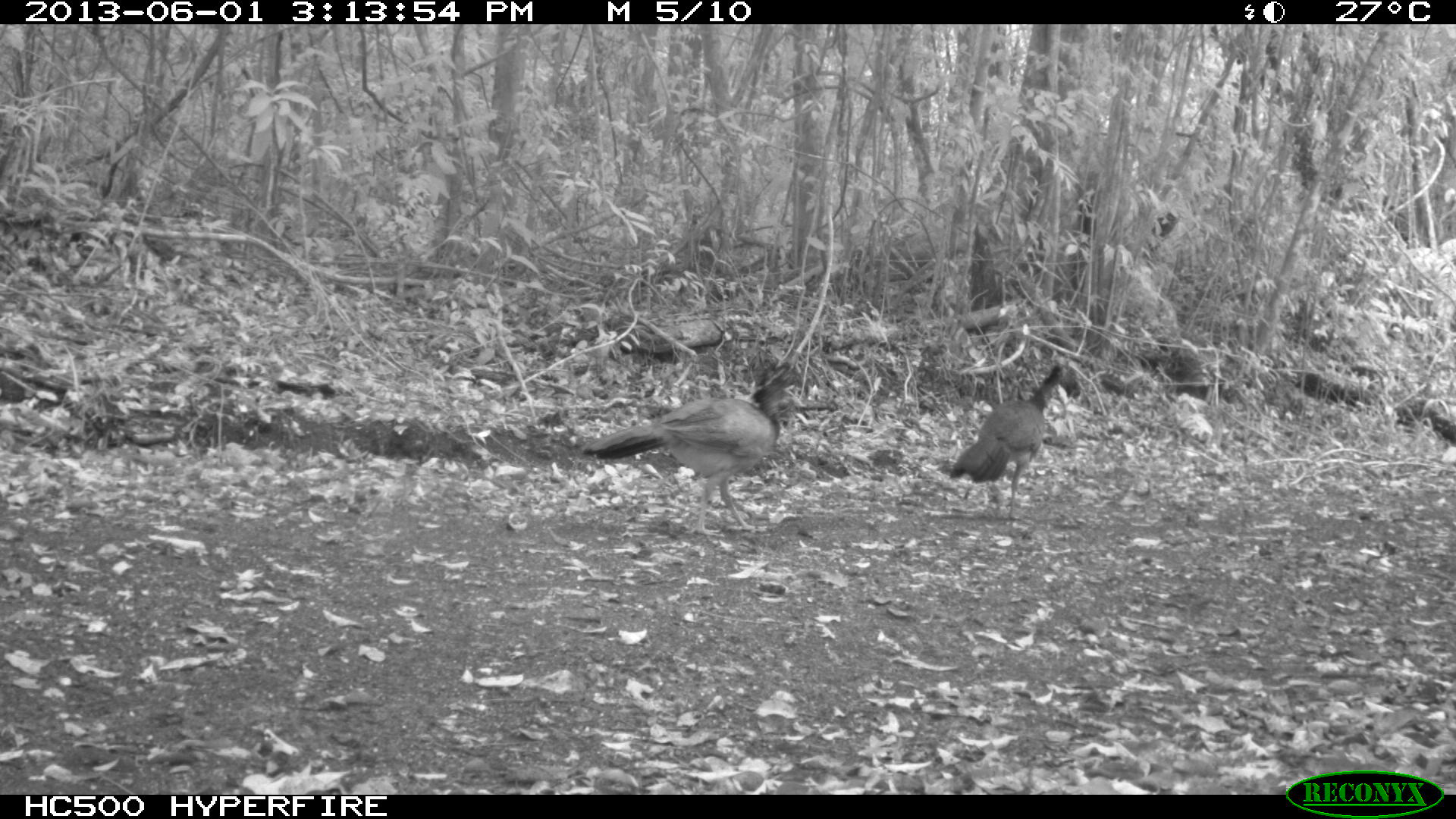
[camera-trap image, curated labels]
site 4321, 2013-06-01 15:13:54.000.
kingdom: Animalia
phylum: Chordata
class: Aves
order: Galliformes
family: Cracidae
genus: Crax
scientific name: Crax rubra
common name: great curassow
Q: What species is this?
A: Crax rubra (great curassow).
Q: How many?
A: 2.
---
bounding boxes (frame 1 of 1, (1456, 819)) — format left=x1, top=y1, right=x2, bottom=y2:
crax rubra: left=580, top=357, right=809, bottom=536; left=948, top=362, right=1071, bottom=522